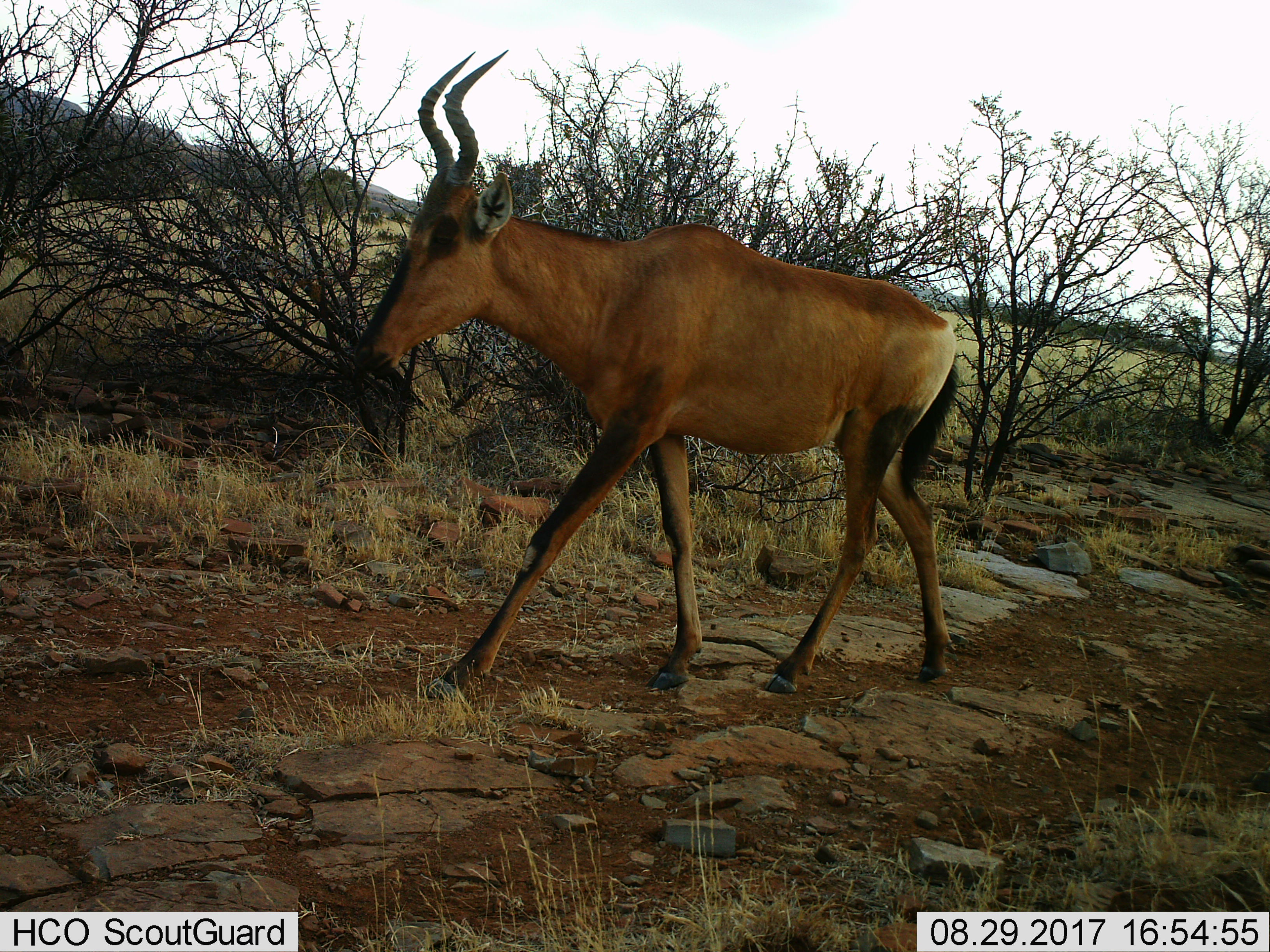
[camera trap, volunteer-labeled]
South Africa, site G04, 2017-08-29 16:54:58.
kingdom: Animalia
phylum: Chordata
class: Mammalia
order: Artiodactyla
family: Bovidae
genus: Alcelaphus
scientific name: Alcelaphus buselaphus caama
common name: red hartebeest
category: hartebeestred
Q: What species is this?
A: Hartebeestred (red hartebeest) (Alcelaphus buselaphus caama).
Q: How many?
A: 1.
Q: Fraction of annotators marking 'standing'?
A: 38%.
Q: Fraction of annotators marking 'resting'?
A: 12%.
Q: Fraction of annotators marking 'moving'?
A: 62%.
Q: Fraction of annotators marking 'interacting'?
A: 0%.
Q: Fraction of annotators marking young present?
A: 0%.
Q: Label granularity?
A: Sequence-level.